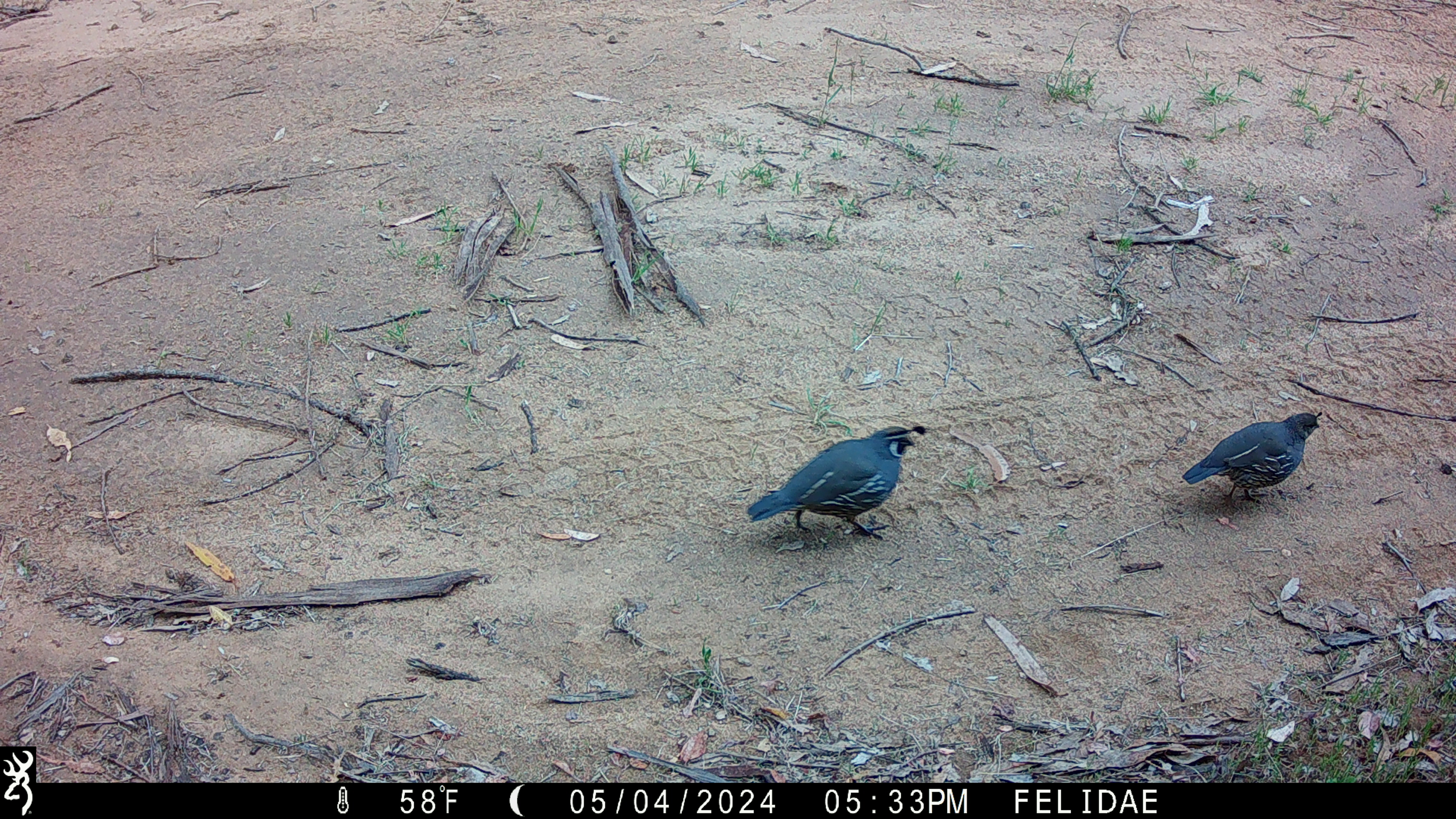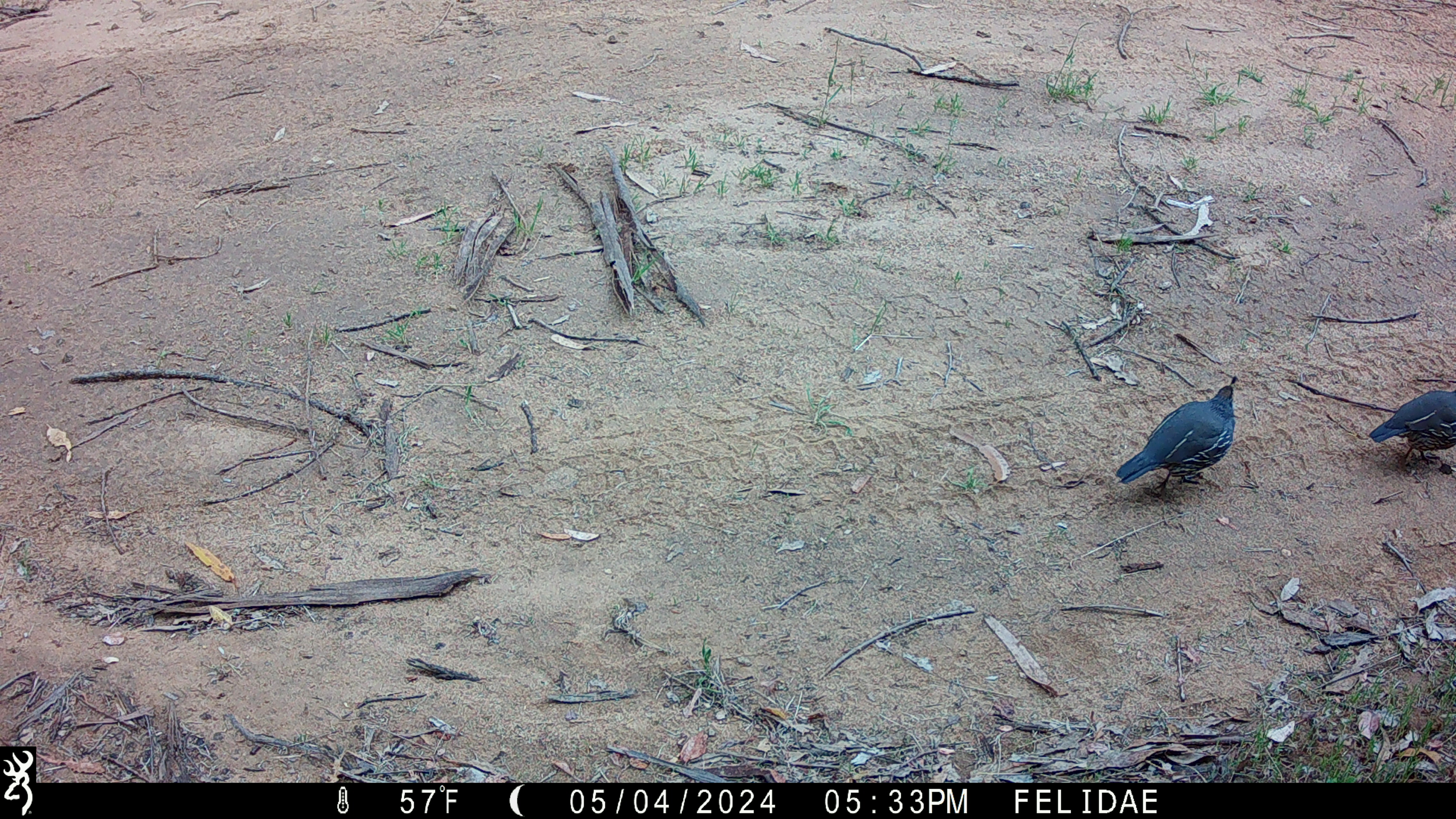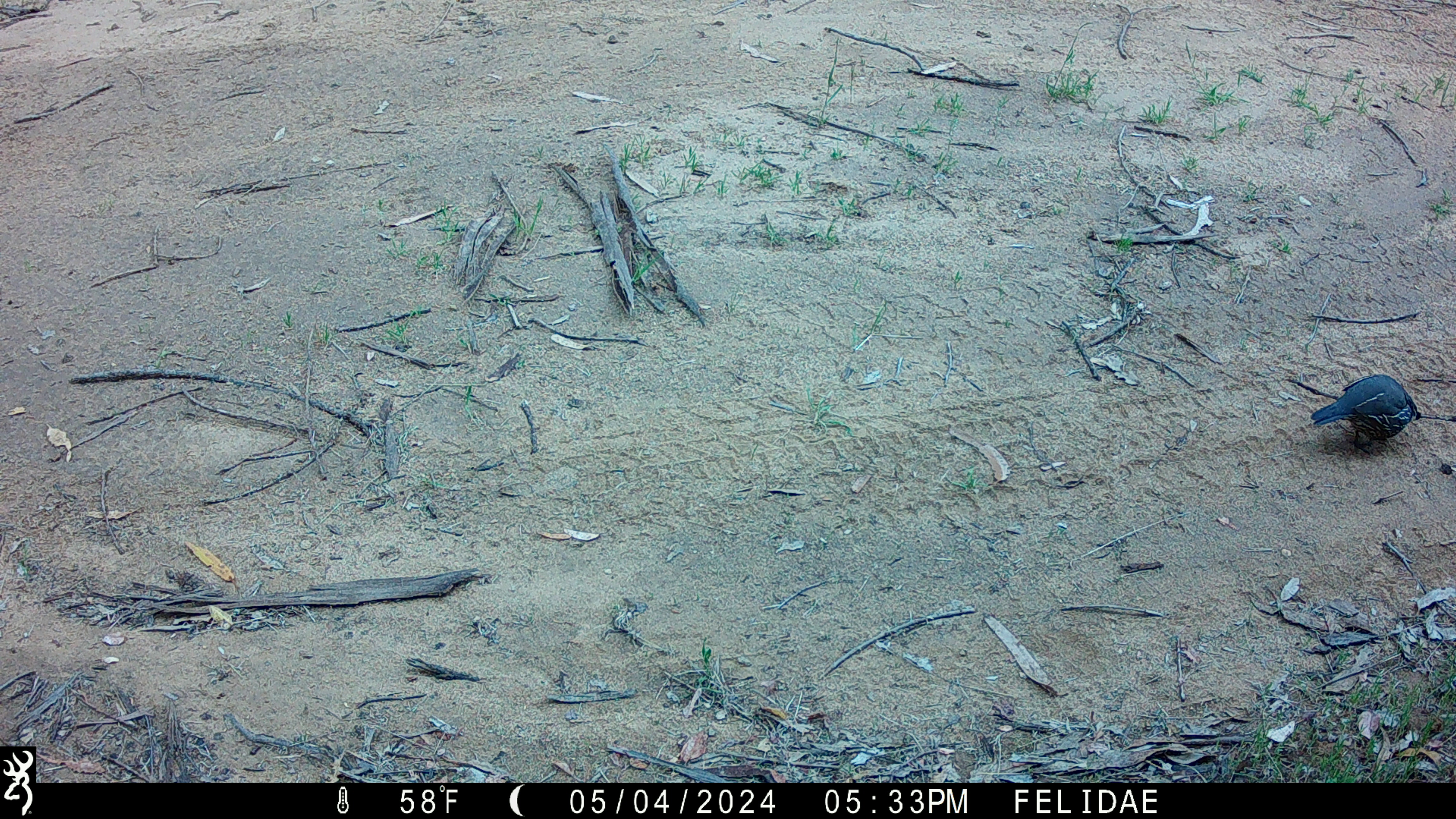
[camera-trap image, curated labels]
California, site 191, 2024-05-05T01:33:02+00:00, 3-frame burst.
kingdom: Animalia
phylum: Chordata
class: Aves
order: Galliformes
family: Odontophoridae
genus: Callipepla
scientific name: Callipepla californica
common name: california quail